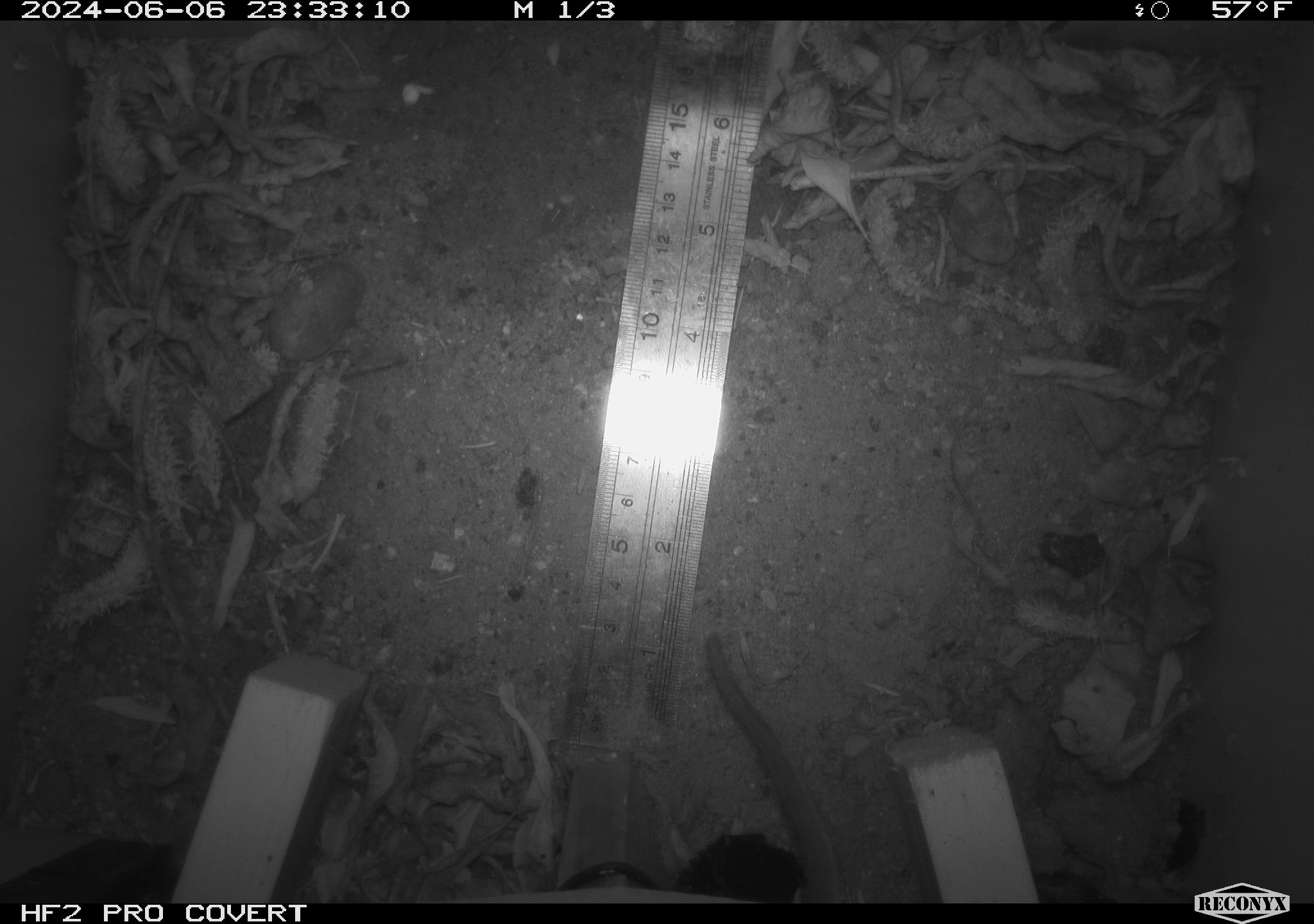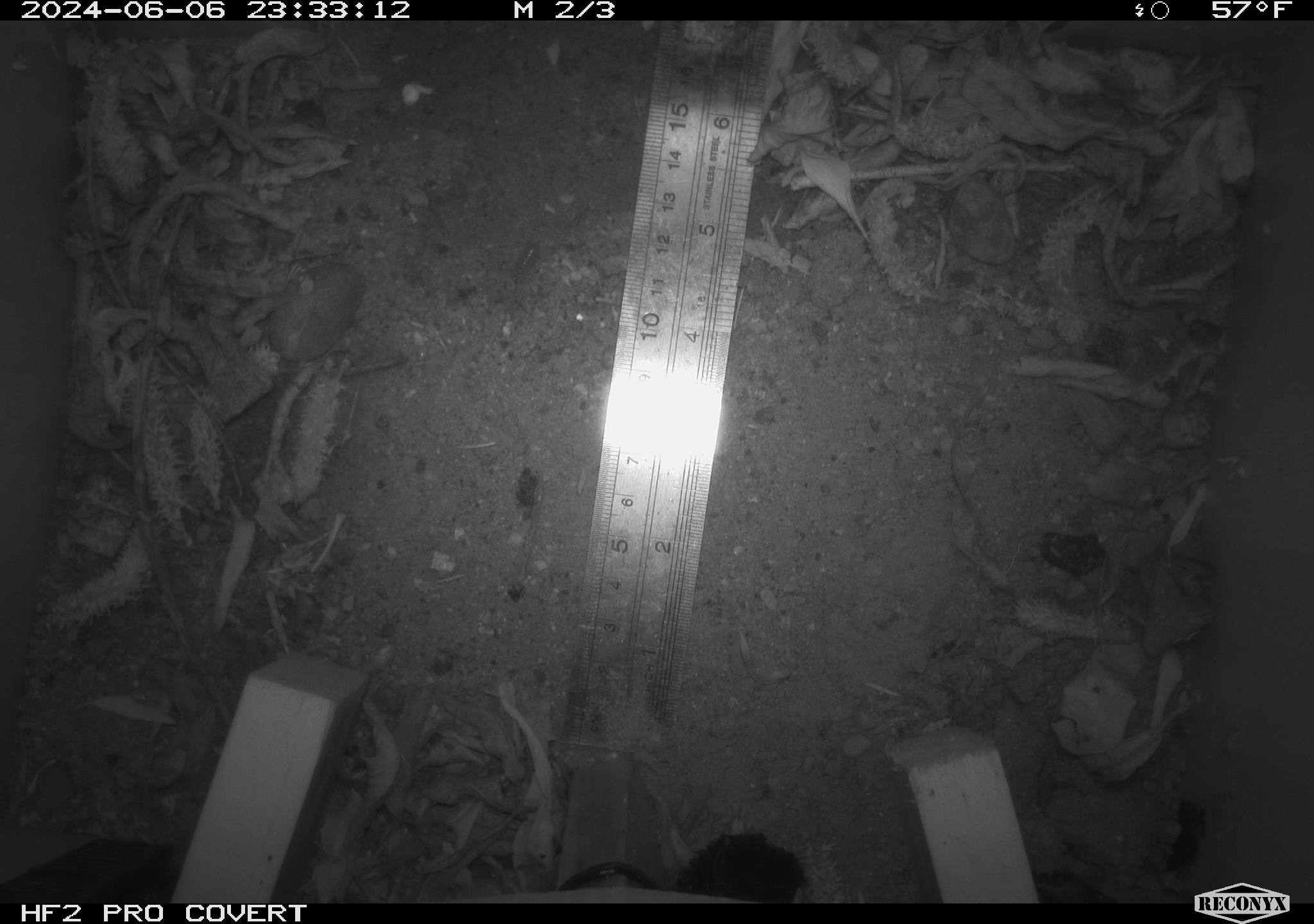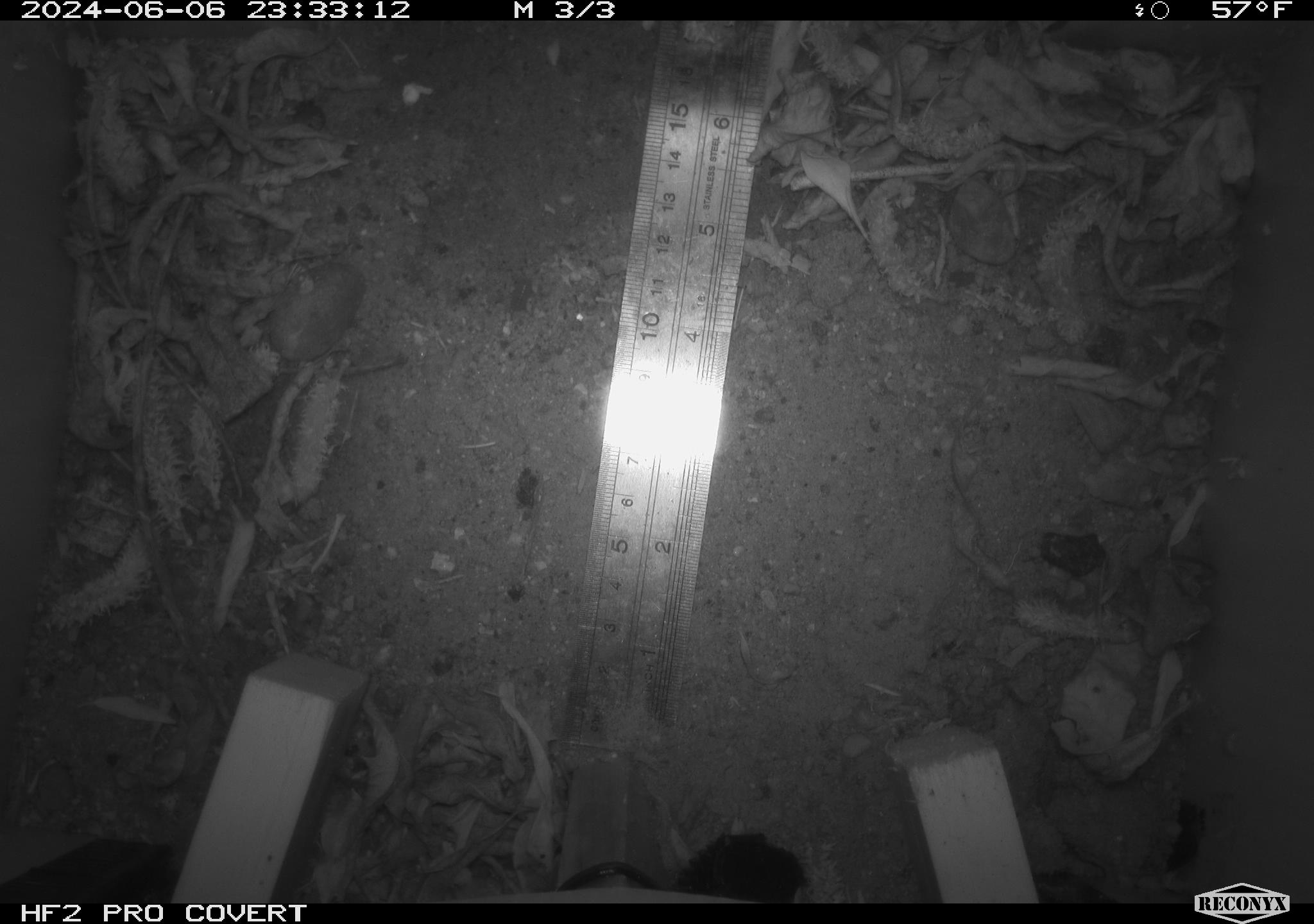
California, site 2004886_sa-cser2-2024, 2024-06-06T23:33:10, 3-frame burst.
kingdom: Animalia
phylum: Chordata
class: Mammalia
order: Rodentia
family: Muridae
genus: Rattus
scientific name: Rattus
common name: rat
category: rattus species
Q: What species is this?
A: Rattus species (rat) (Rattus).